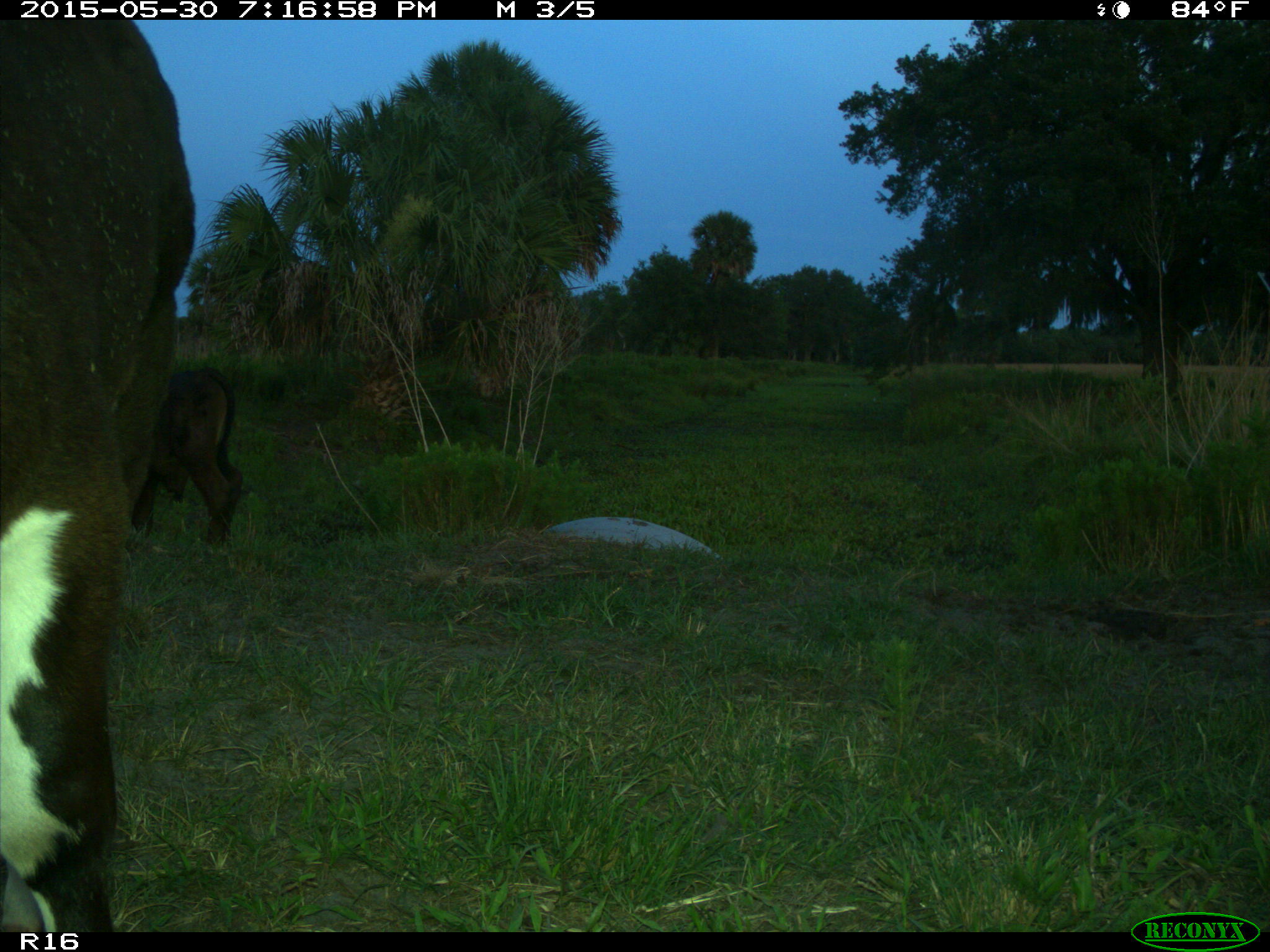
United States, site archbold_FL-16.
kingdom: Animalia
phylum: Chordata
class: Mammalia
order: Artiodactyla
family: Bovidae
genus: Bos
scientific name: Bos taurus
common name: domestic cow